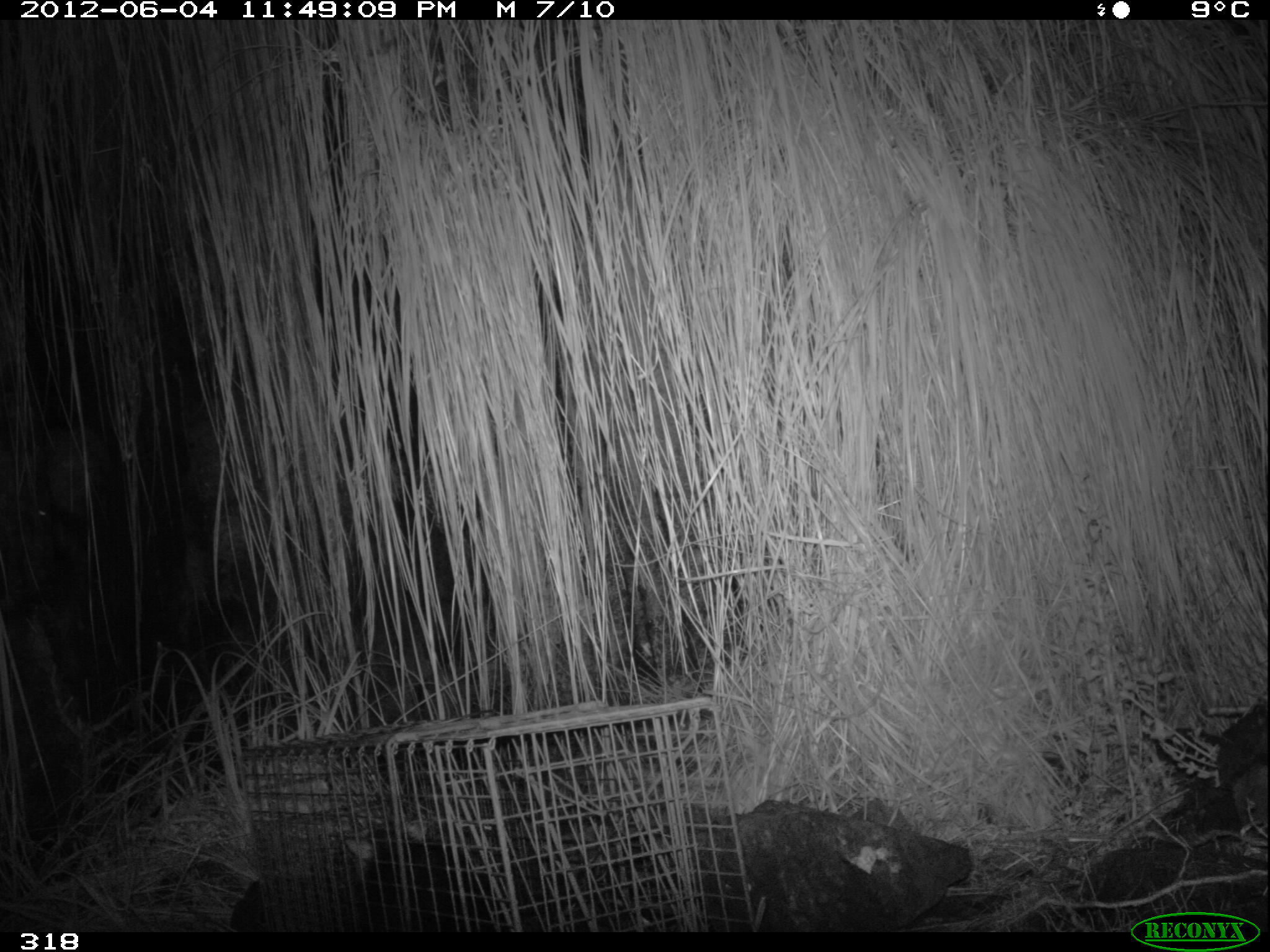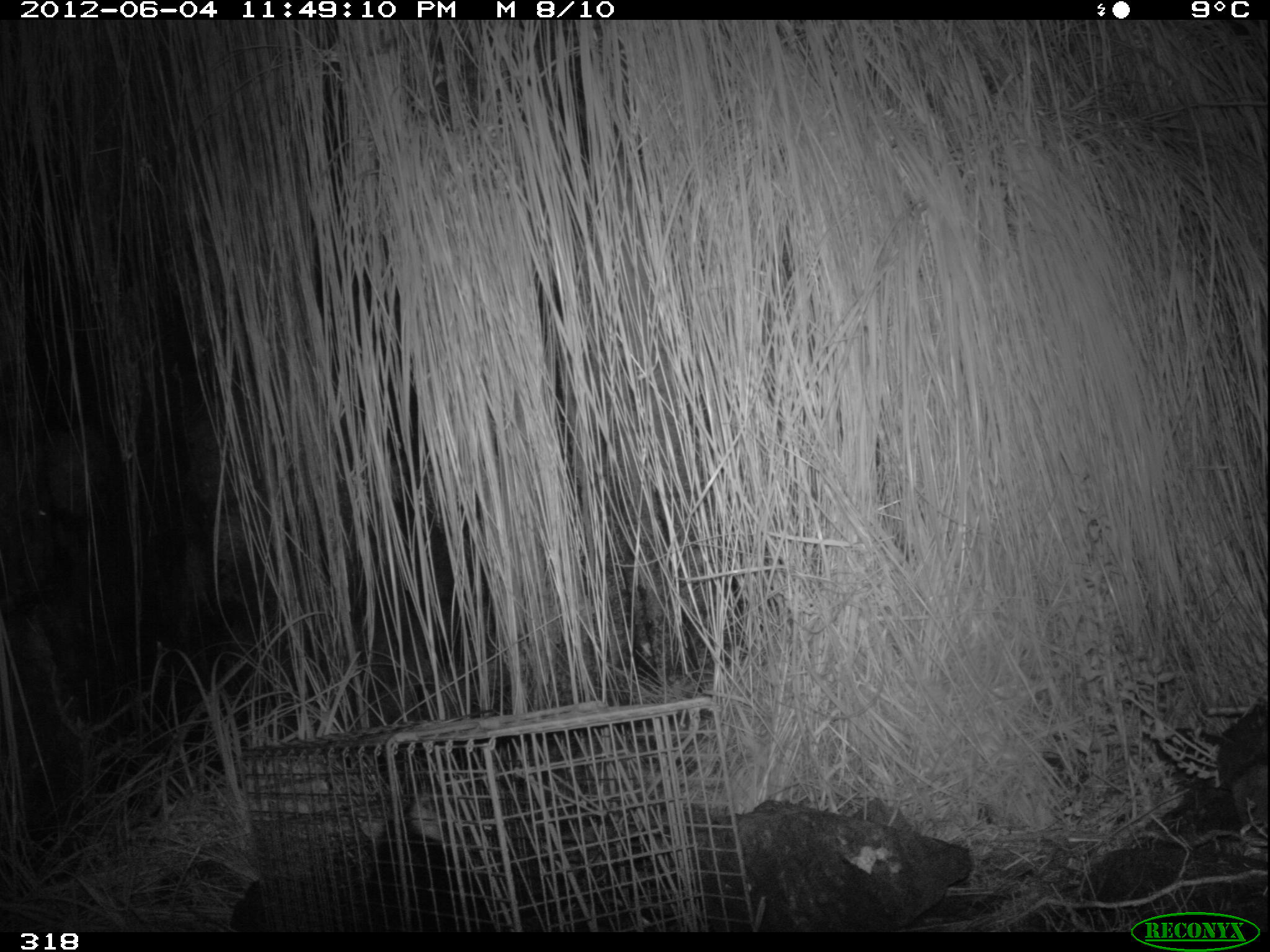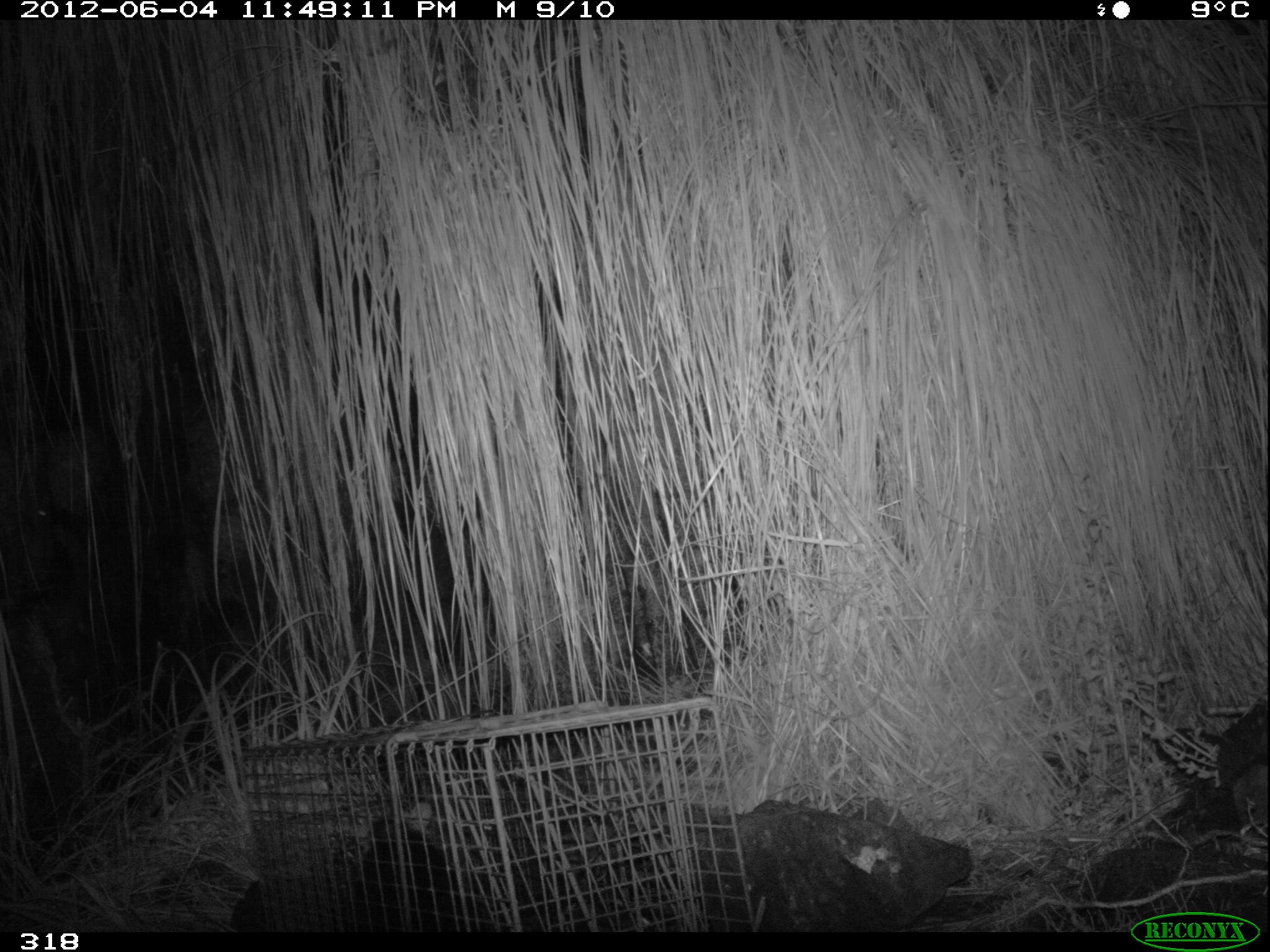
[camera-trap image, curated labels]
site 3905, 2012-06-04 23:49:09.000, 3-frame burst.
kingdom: Animalia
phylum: Chordata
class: Mammalia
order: Didelphimorphia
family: Didelphidae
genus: Didelphis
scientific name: Didelphis pernigra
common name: andean white-eared opossum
Didelphis pernigra (andean white-eared opossum).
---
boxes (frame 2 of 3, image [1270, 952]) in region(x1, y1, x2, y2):
didelphis pernigra: region(359, 801, 540, 930)